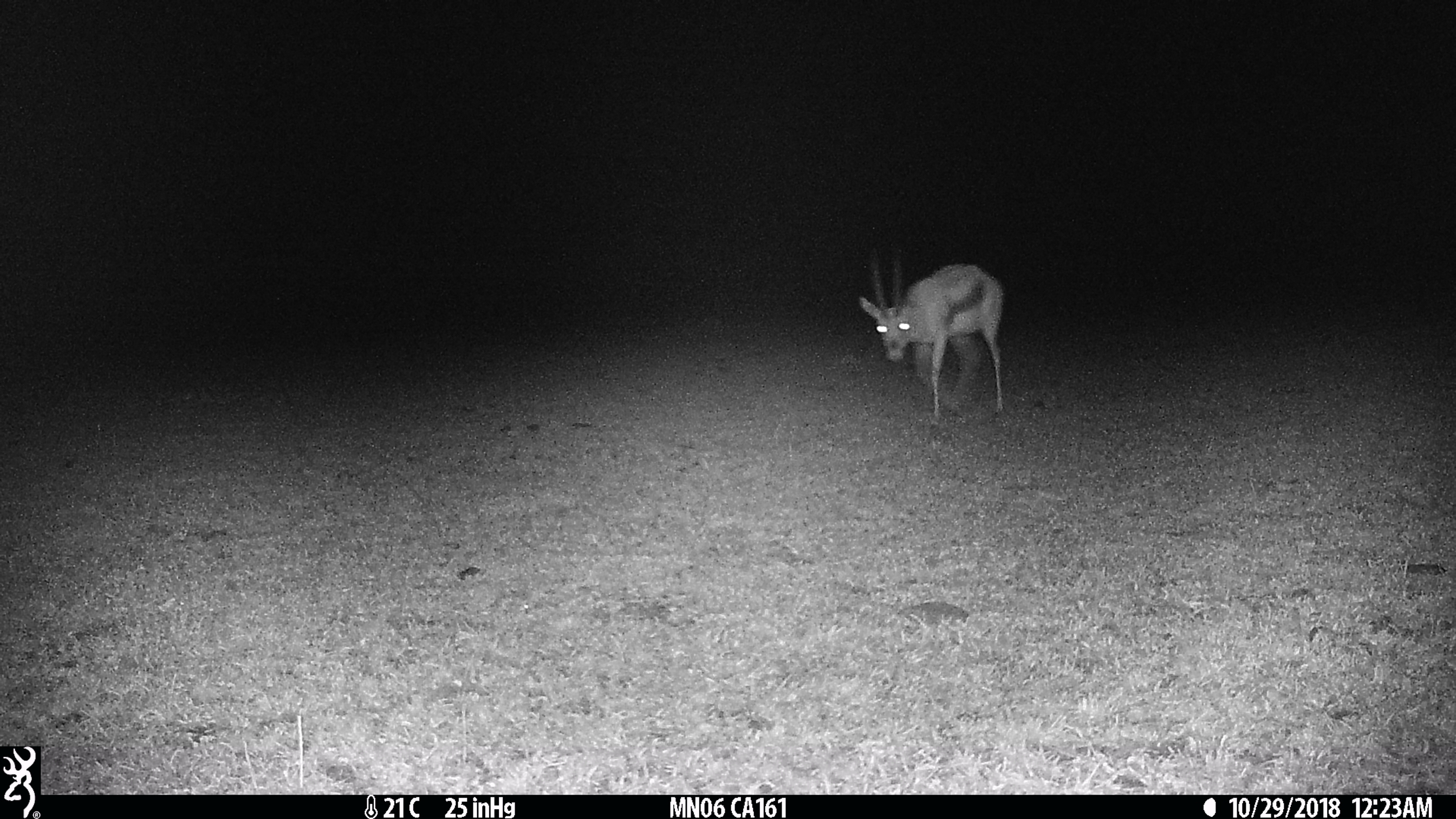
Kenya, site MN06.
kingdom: Animalia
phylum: Chordata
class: Mammalia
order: Artiodactyla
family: Bovidae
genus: Eudorcas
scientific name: Eudorcas thomsonii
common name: thomon's gazelle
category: gazelle thomsons